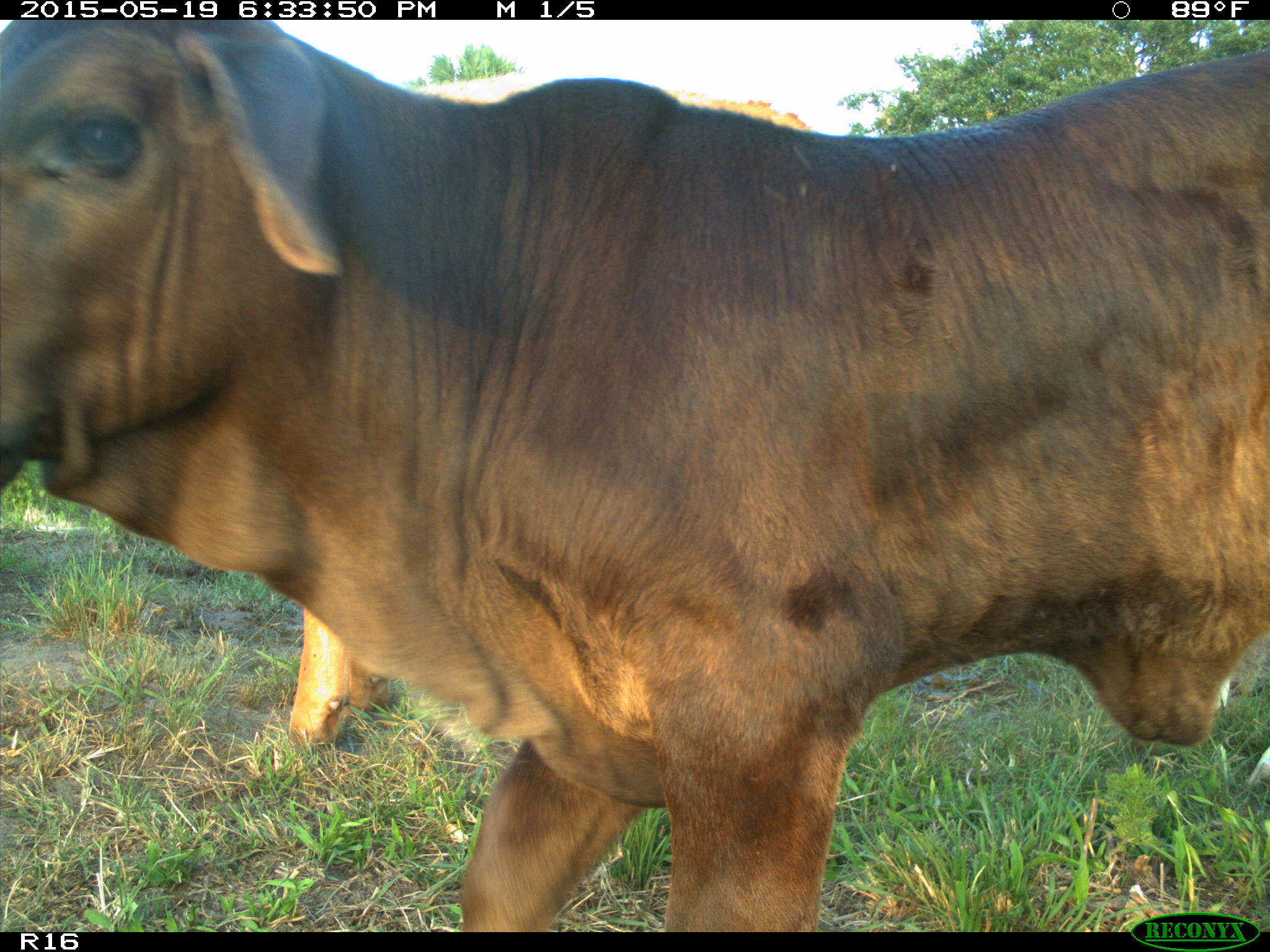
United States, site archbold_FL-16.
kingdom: Animalia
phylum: Chordata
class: Mammalia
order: Artiodactyla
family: Bovidae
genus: Bos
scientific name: Bos taurus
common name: domestic cow